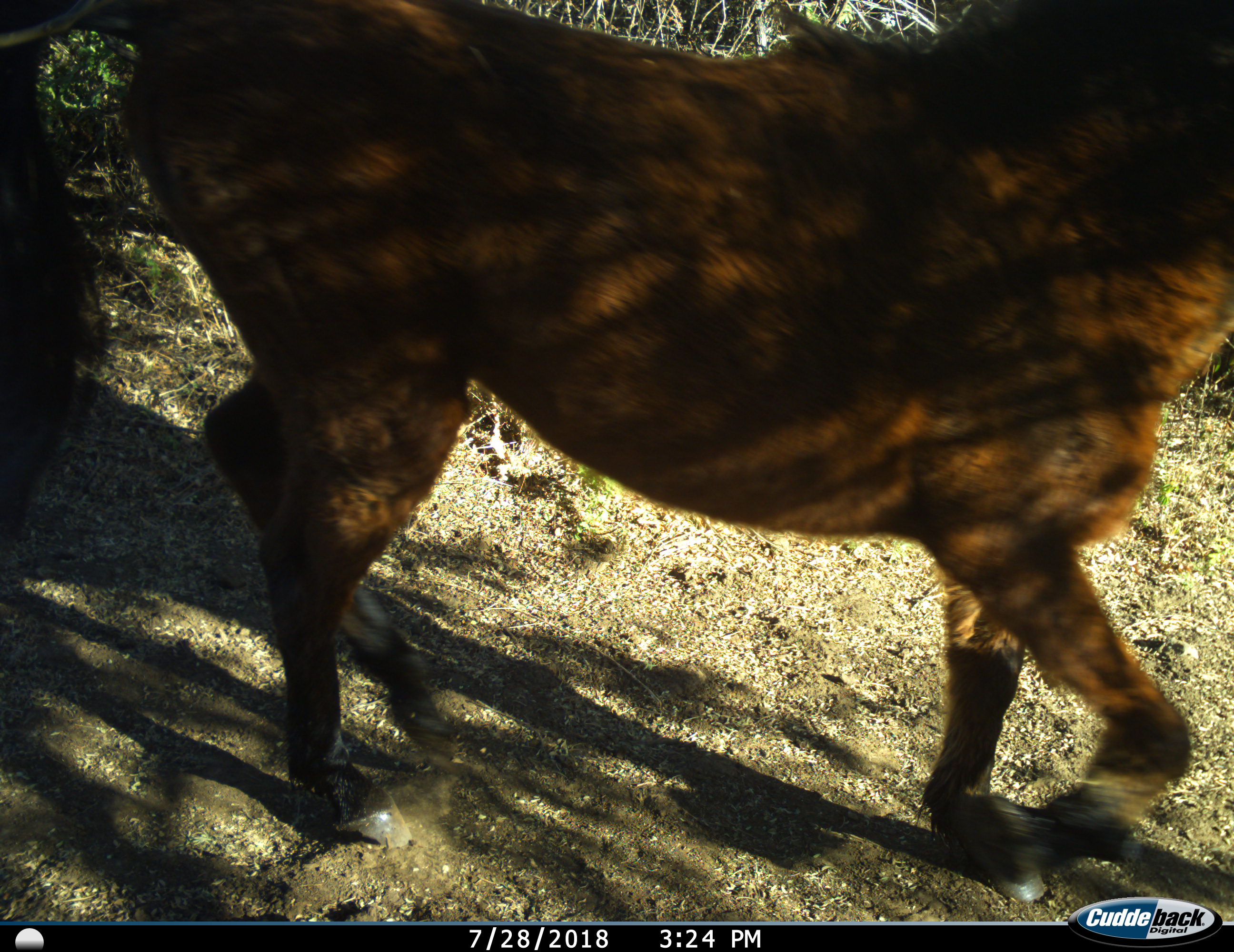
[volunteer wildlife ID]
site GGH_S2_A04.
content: unidentified animal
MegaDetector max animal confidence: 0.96